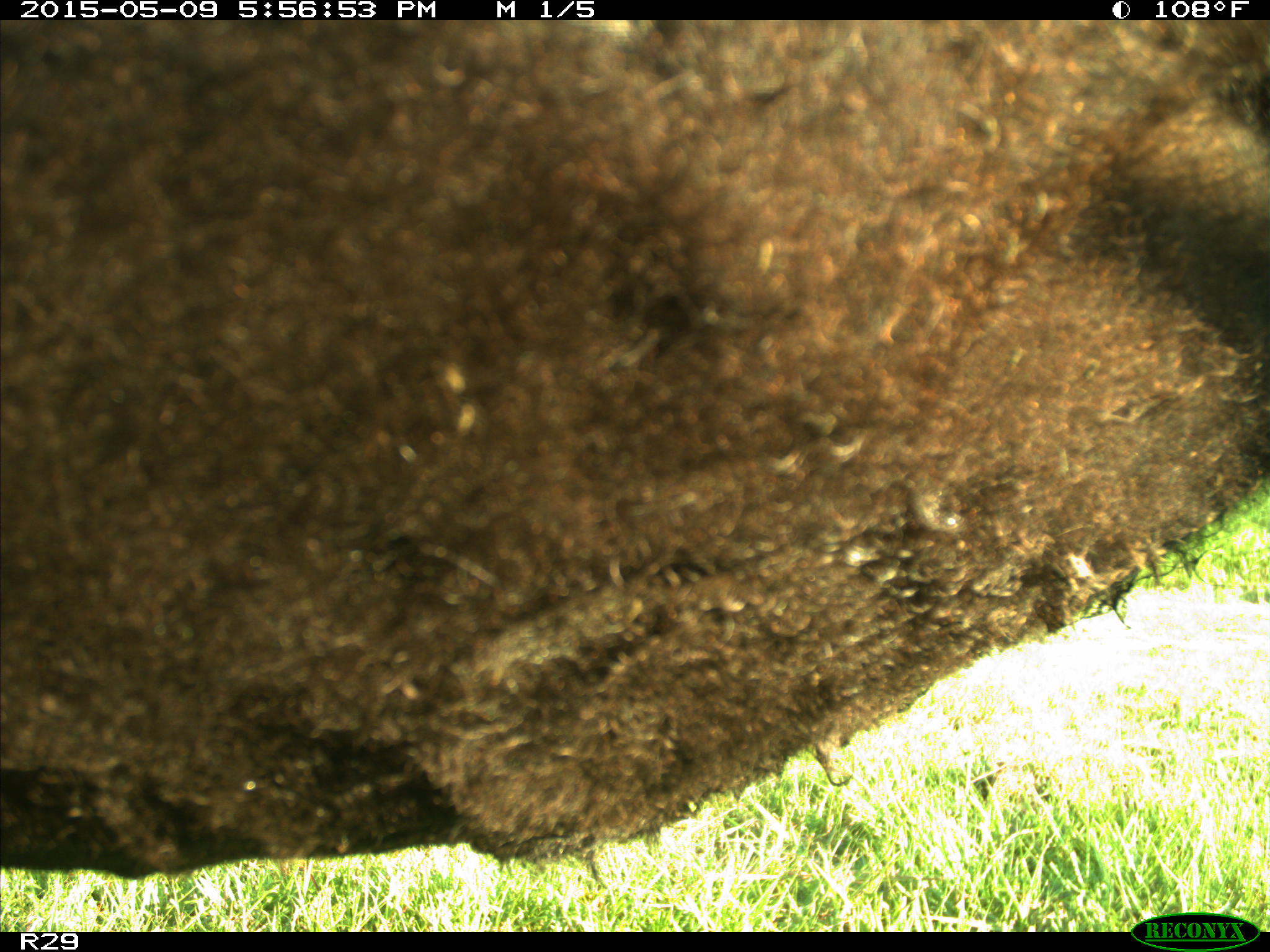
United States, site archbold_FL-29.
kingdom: Animalia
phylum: Chordata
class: Mammalia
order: Artiodactyla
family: Bovidae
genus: Bos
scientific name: Bos taurus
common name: domestic cow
Bos taurus (domestic cow).